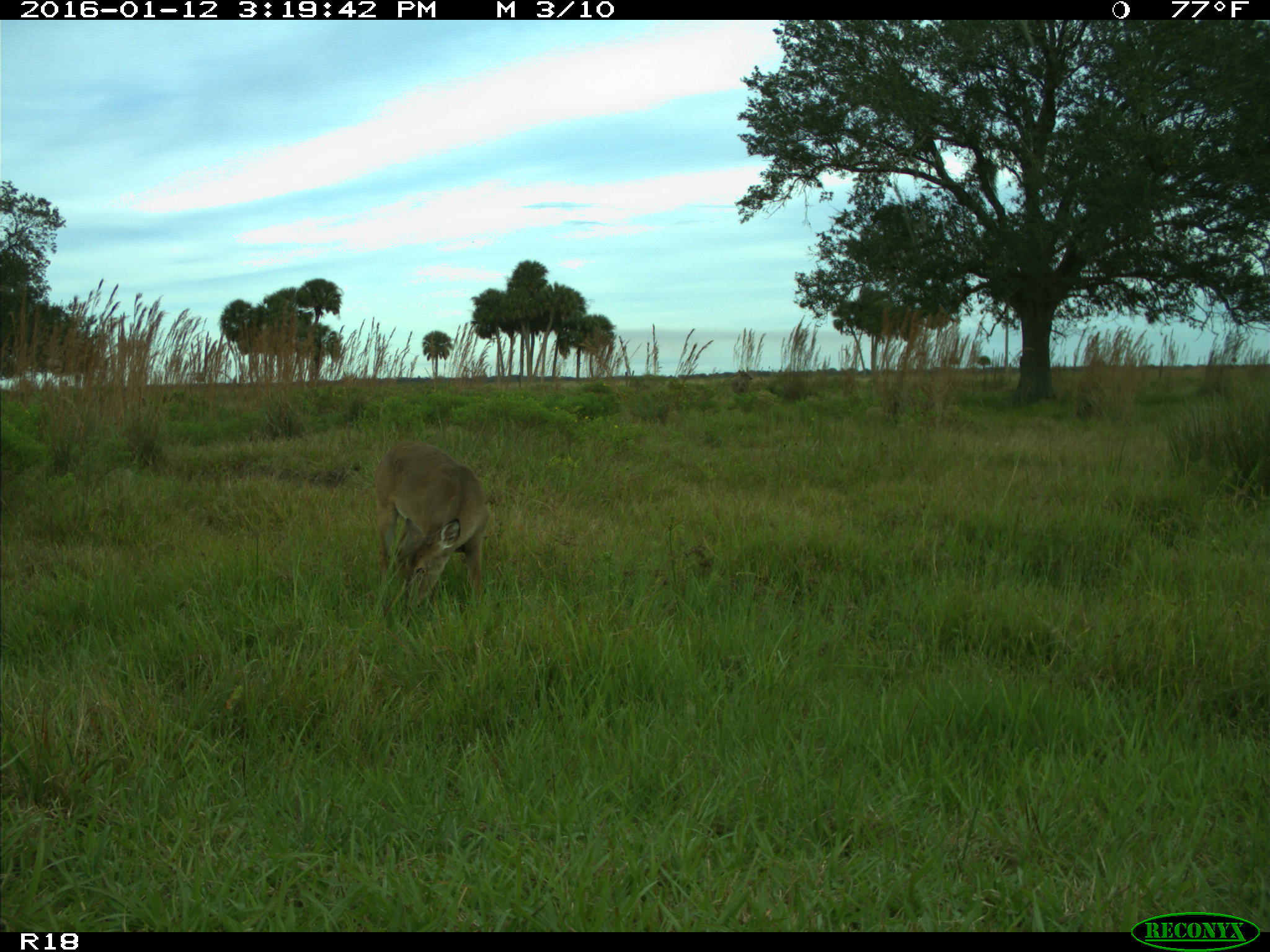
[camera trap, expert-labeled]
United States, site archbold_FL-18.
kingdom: Animalia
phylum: Chordata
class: Mammalia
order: Artiodactyla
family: Cervidae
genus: Odocoileus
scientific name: Odocoileus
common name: deer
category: unidentified deer